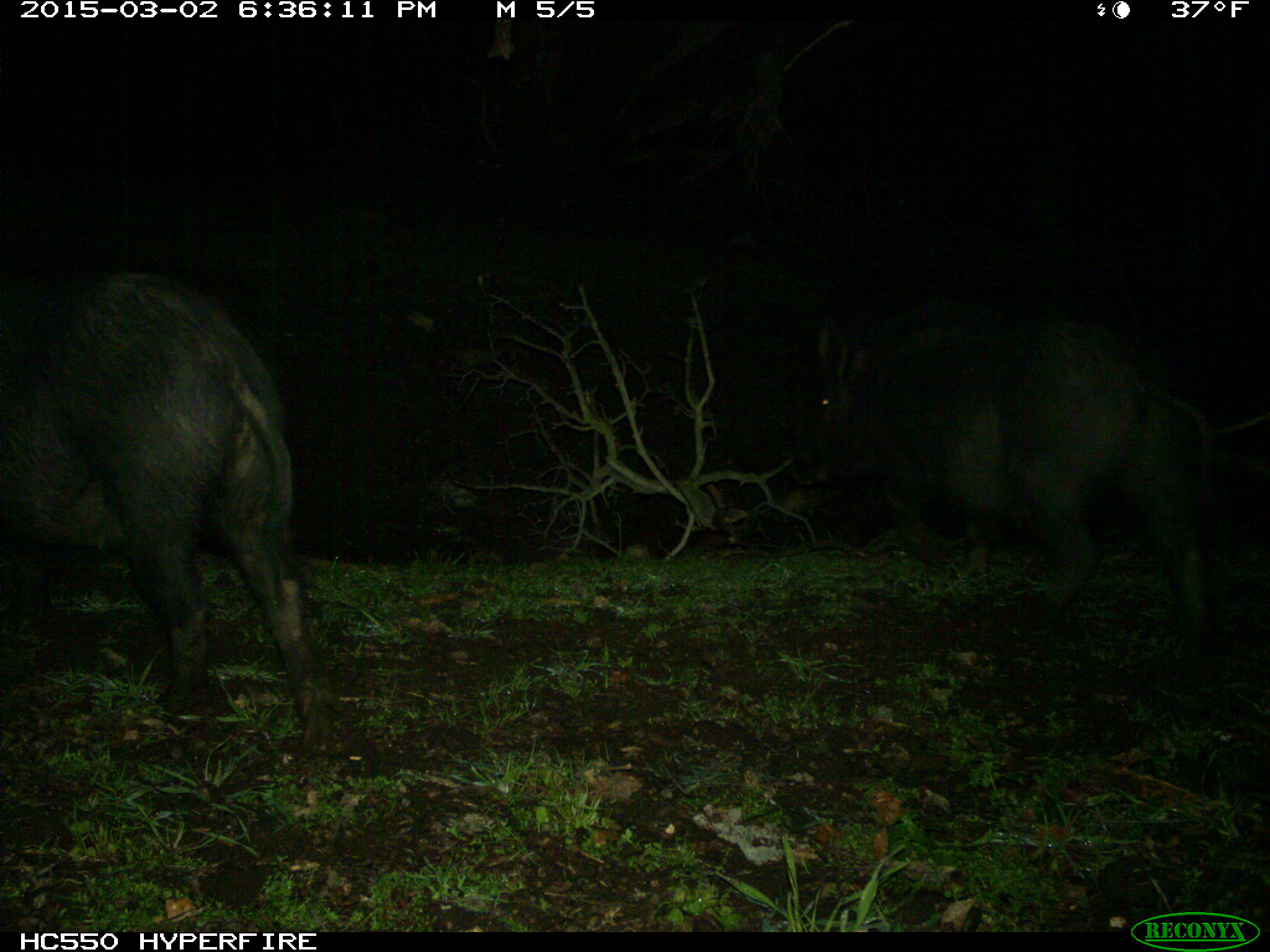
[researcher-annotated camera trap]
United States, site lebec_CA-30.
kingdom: Animalia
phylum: Chordata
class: Mammalia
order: Artiodactyla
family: Suidae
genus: Sus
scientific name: Sus scrofa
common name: wild boar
Sus scrofa (wild boar).